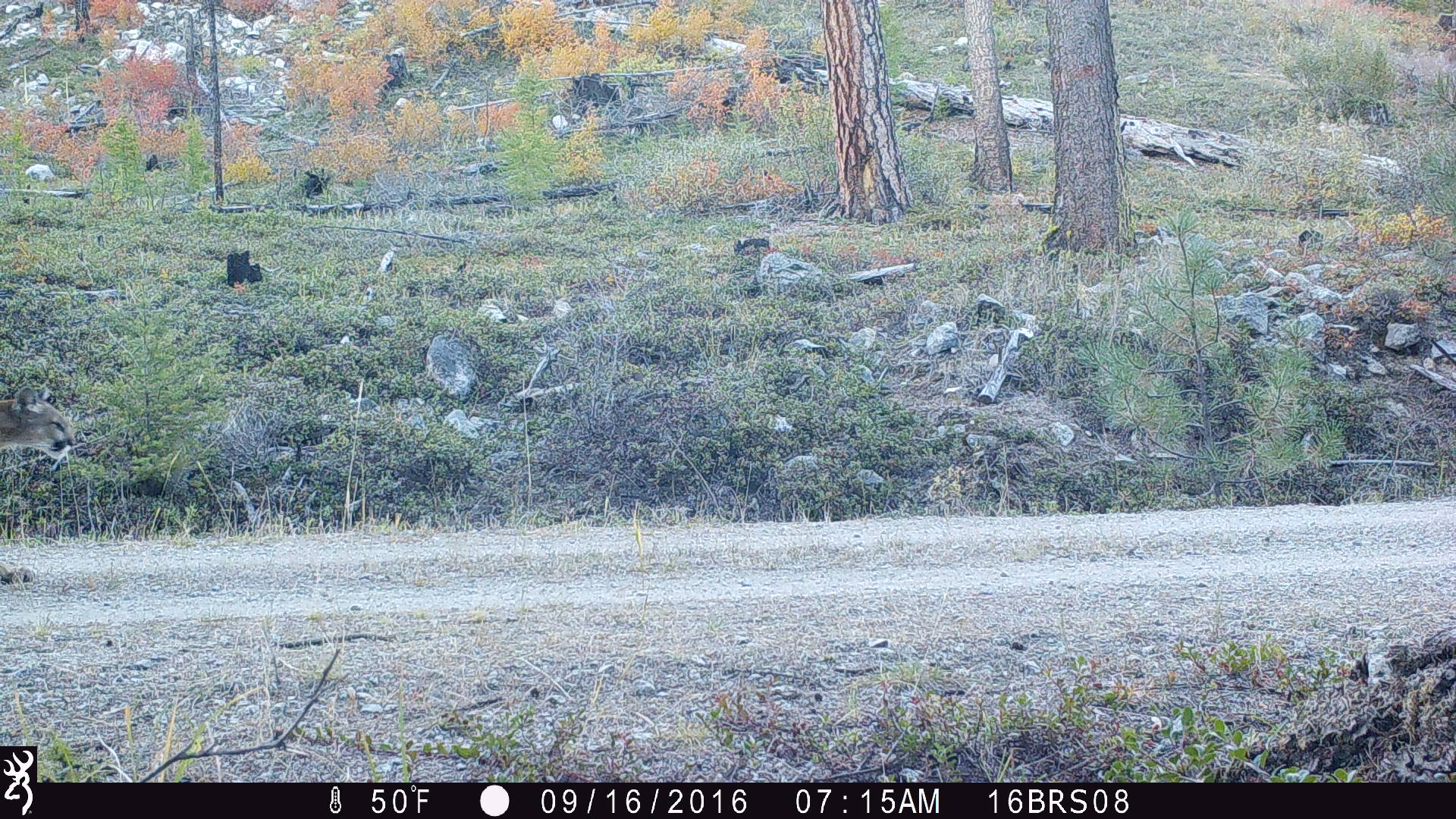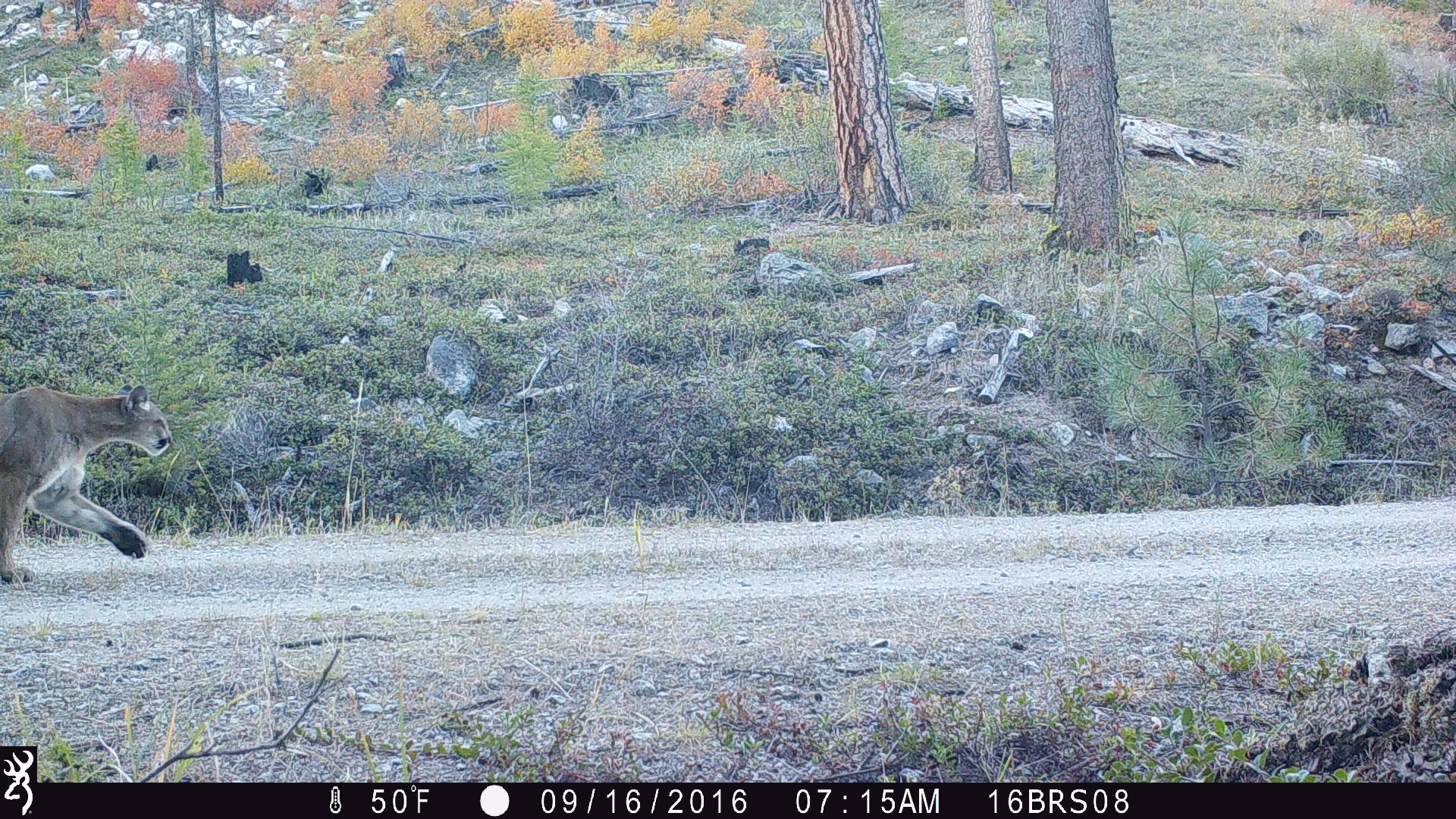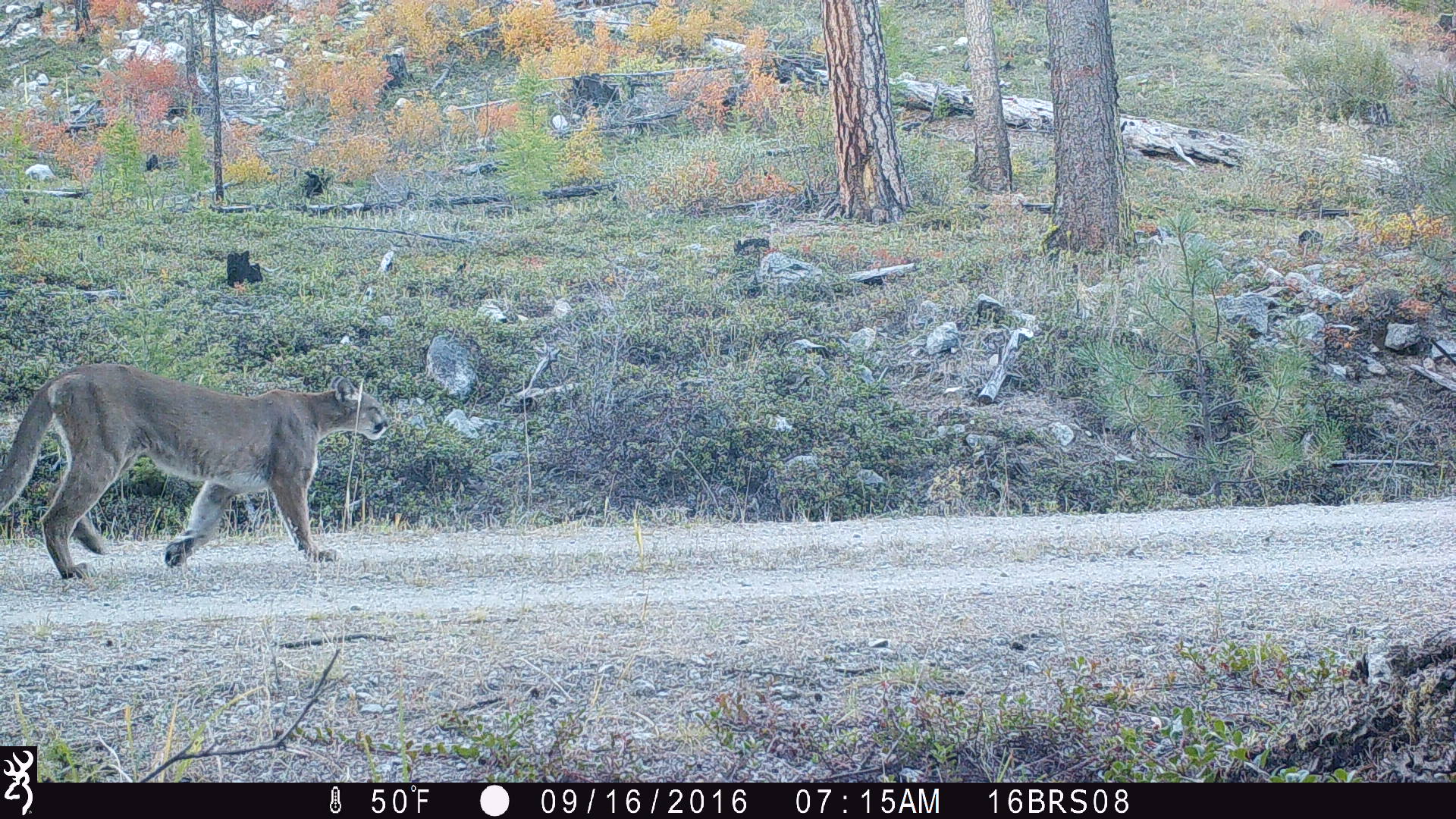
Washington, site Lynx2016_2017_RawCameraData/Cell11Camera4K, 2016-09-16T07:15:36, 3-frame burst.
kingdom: Animalia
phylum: Chordata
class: Mammalia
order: Carnivora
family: Felidae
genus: Puma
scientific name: Puma concolor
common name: mountain lion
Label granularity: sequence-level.